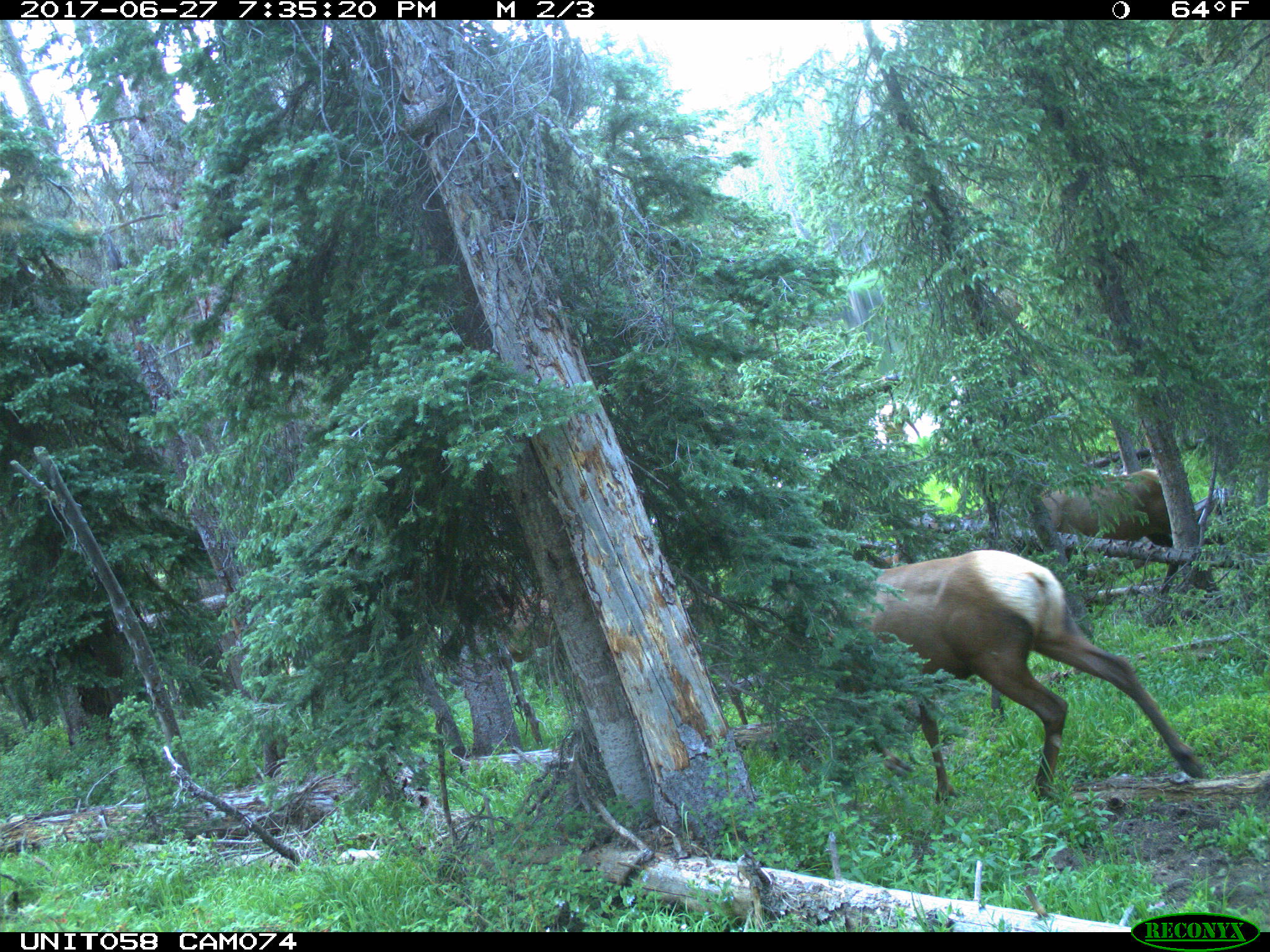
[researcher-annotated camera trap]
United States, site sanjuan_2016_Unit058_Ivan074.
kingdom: Animalia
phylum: Chordata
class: Mammalia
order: Artiodactyla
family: Cervidae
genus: Cervus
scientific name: Cervus elaphus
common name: red deer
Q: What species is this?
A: Cervus elaphus (red deer).